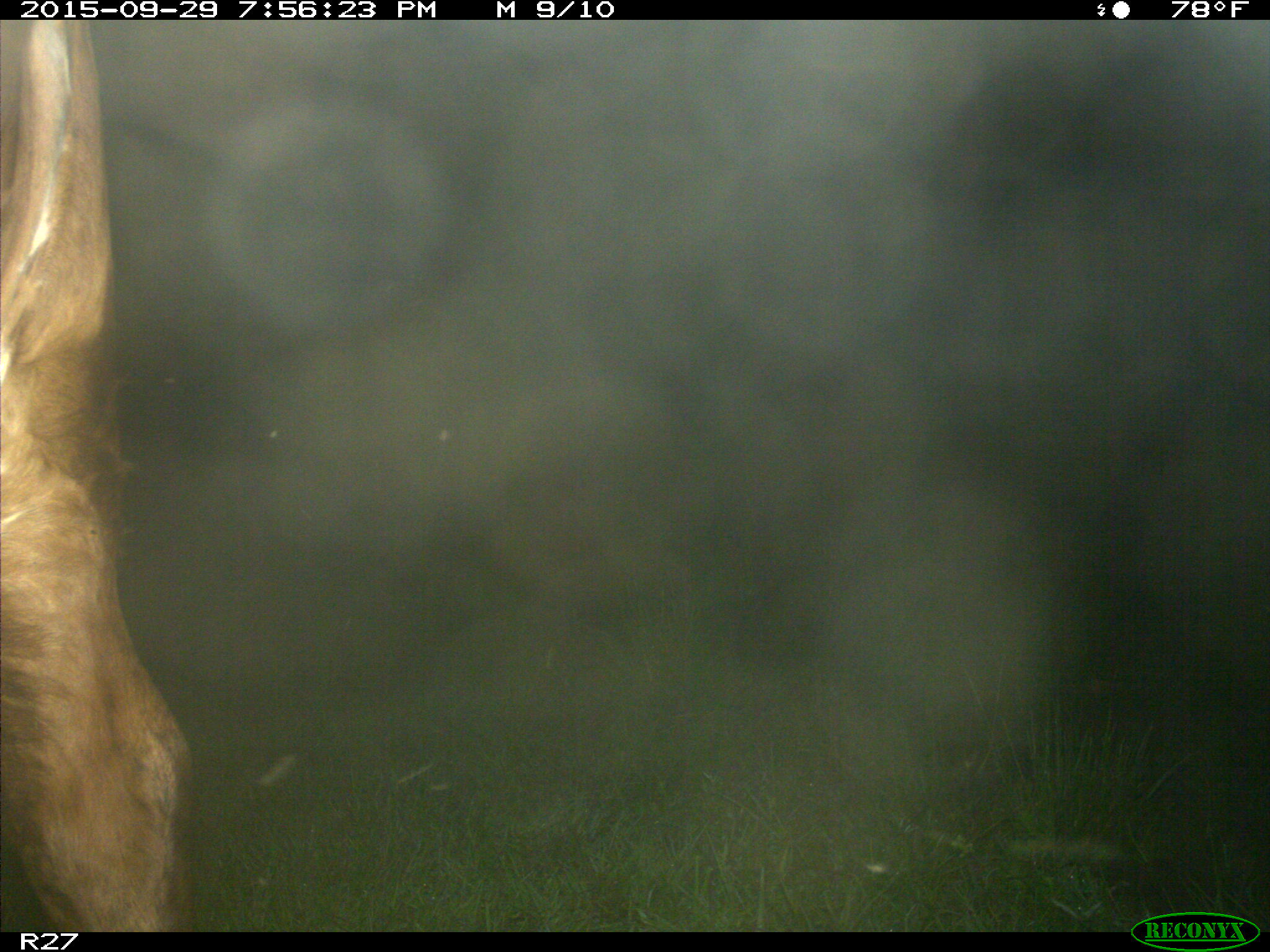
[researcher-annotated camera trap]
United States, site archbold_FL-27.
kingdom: Animalia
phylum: Chordata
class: Mammalia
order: Artiodactyla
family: Bovidae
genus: Bos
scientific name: Bos taurus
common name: domestic cow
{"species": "Bos taurus (domestic cow)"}